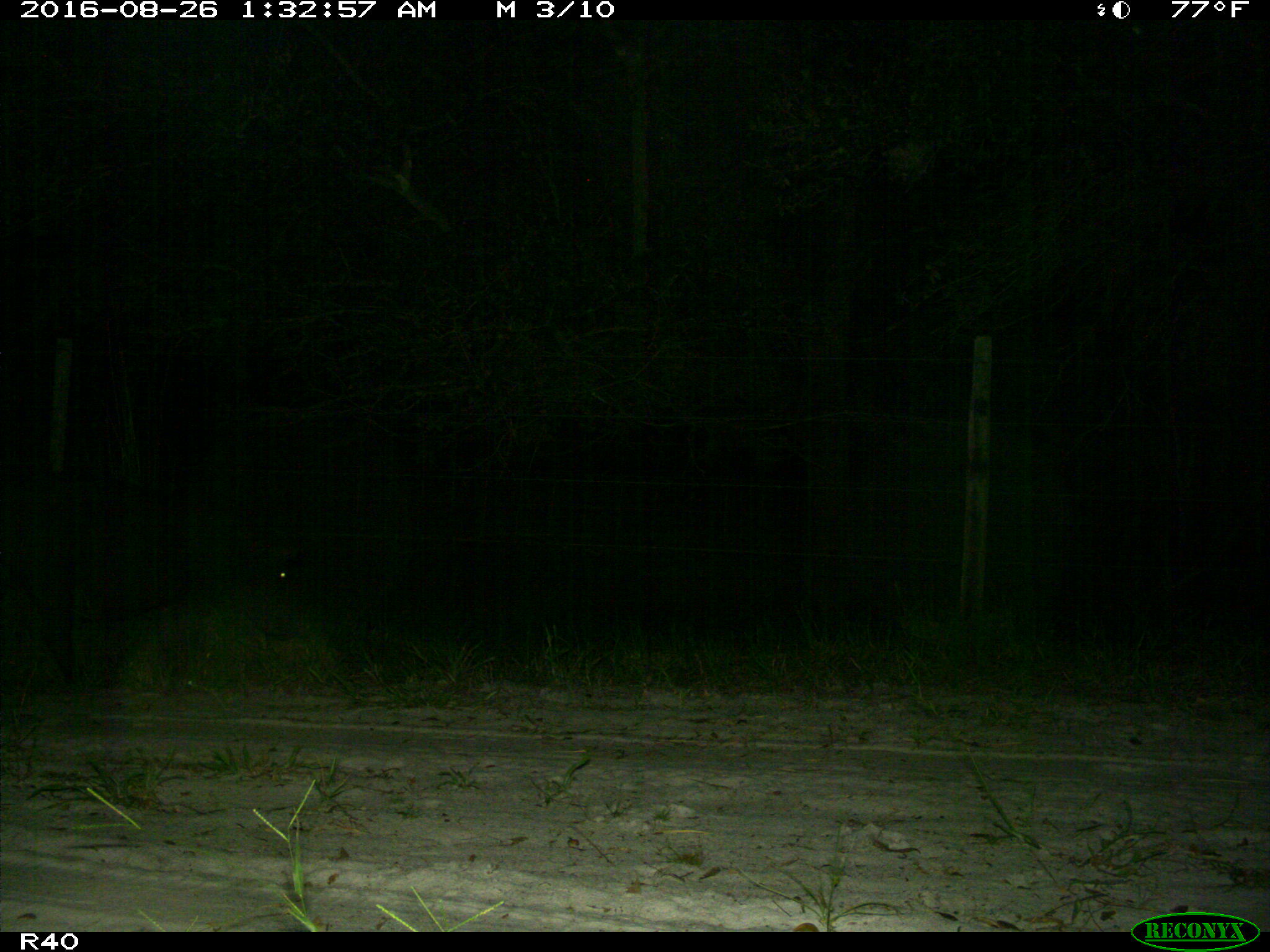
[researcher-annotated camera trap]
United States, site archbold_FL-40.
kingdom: Animalia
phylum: Chordata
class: Mammalia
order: Artiodactyla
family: Suidae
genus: Sus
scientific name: Sus scrofa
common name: wild boar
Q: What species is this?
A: Sus scrofa (wild boar).